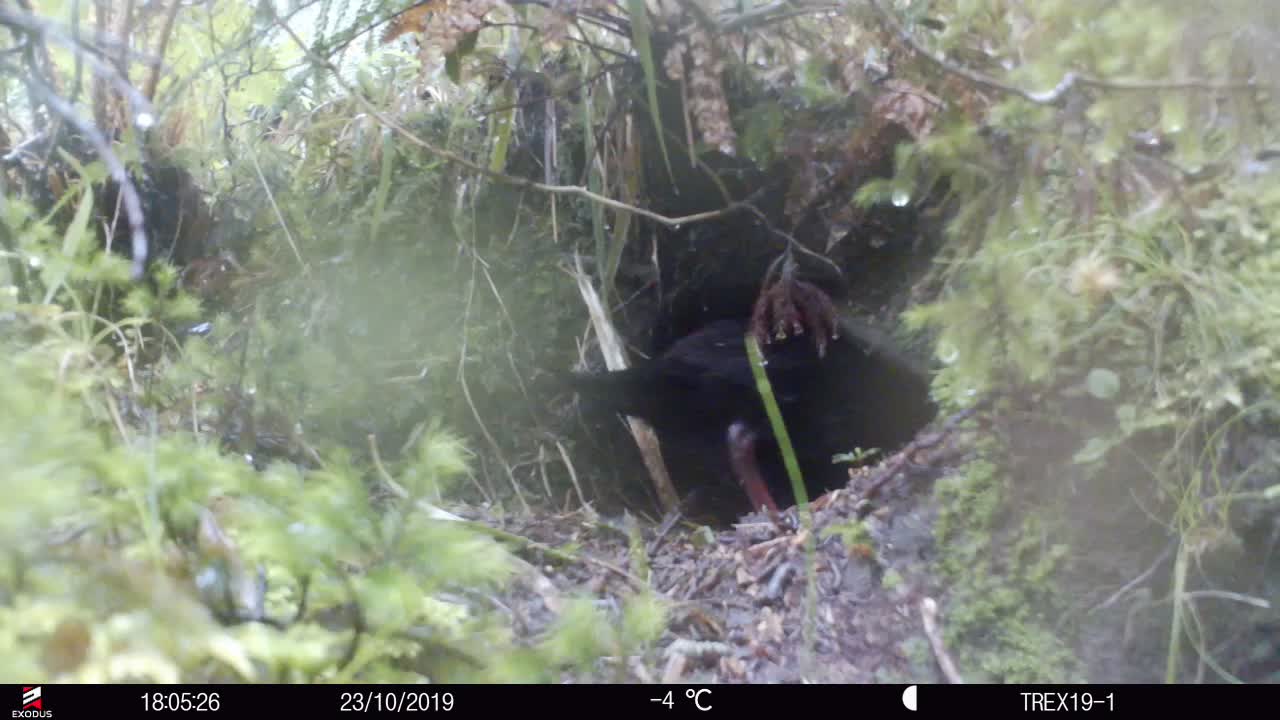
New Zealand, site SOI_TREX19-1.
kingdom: Animalia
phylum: Chordata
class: Aves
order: Gruiformes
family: Rallidae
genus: Gallirallus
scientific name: Gallirallus australis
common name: weka